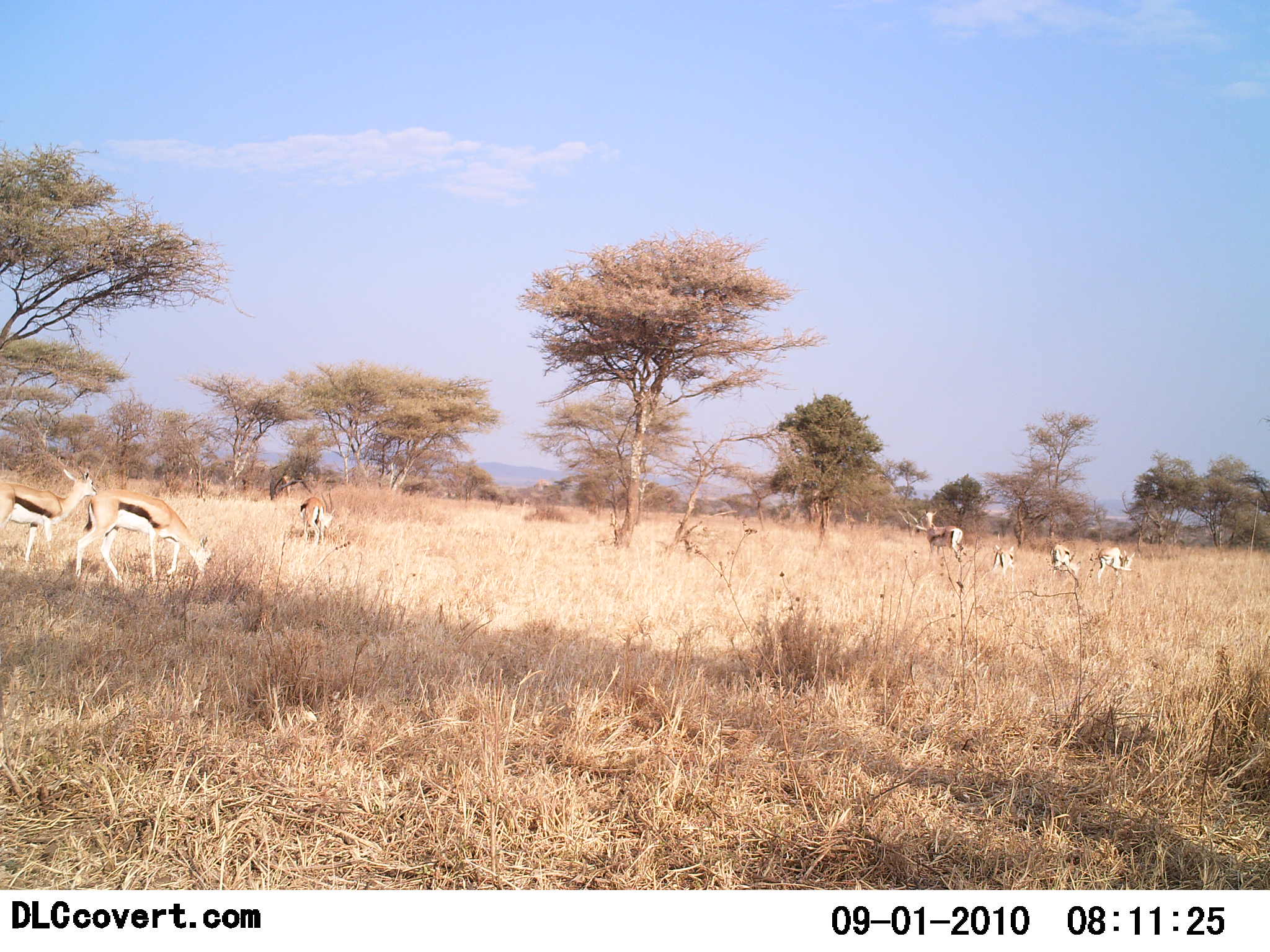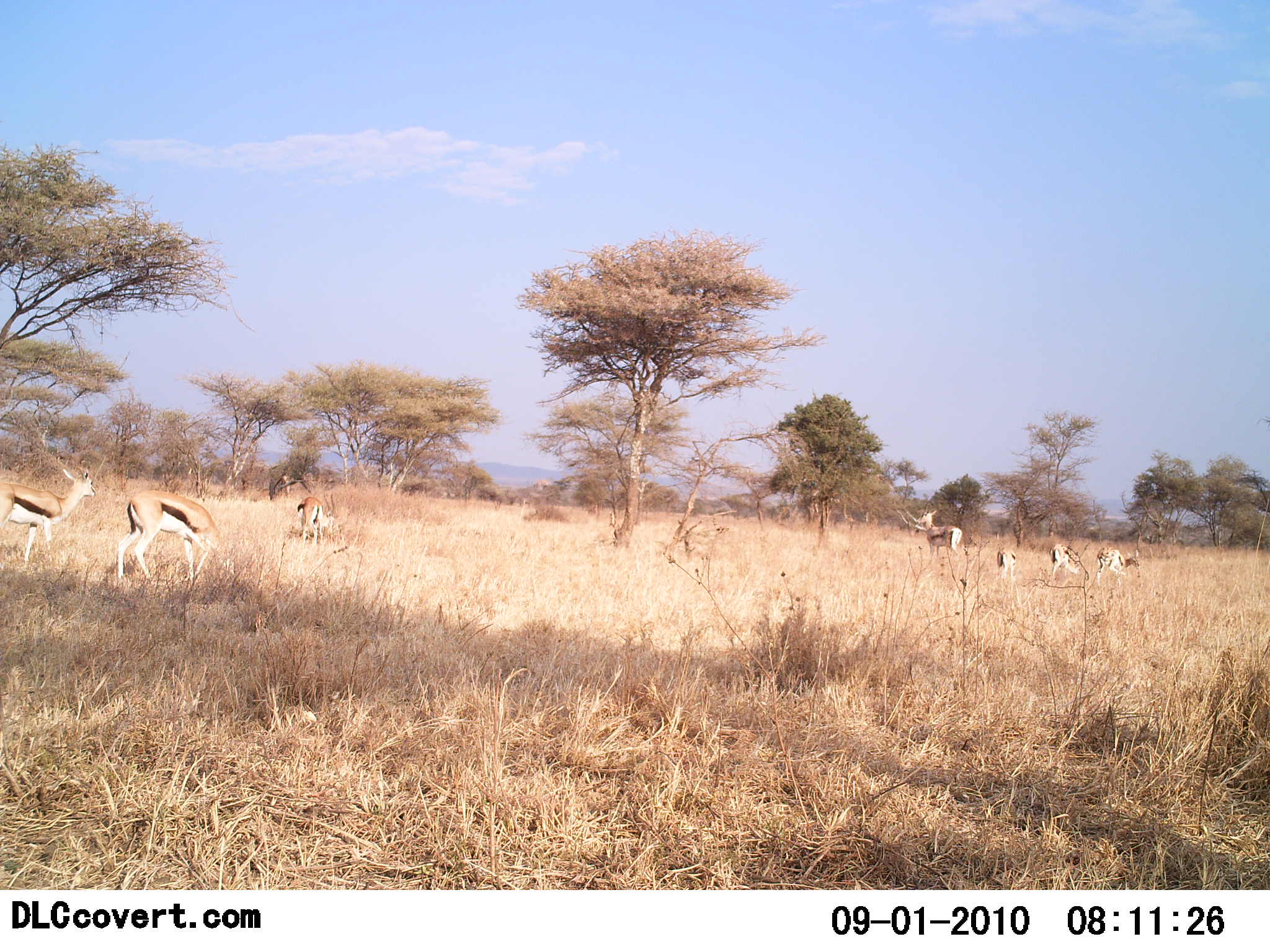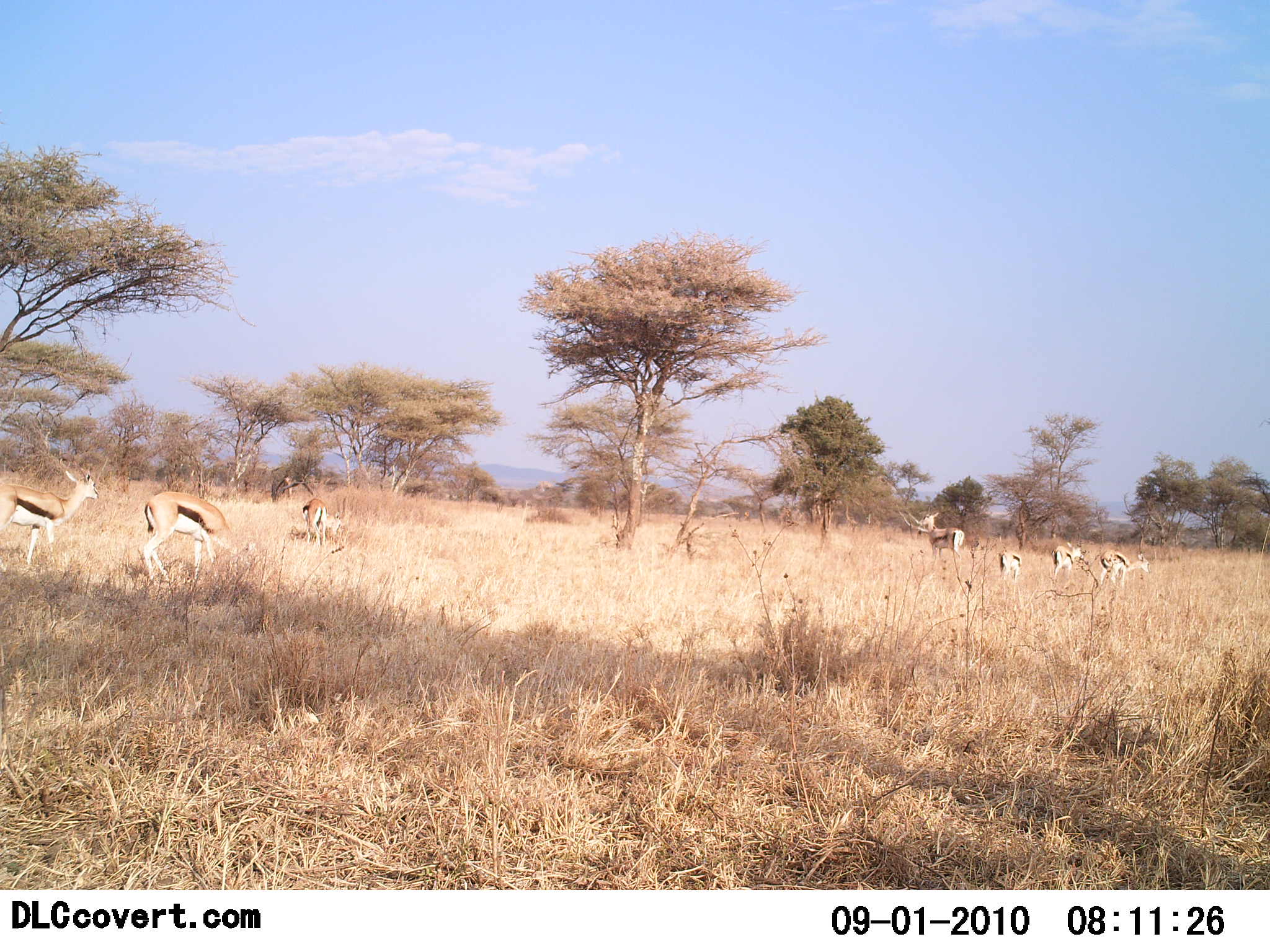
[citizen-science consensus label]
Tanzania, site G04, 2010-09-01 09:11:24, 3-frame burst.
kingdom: Animalia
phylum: Chordata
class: Mammalia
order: Artiodactyla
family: Bovidae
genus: Eudorcas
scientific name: Eudorcas thomsonii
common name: thomson's gazelle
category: gazellethomsons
Gazellethomsons (thomson's gazelle) (Eudorcas thomsonii), count 7. Behavior (volunteer vote fractions): standing 29%, resting 7%, moving 14%, interacting 0%. Young present (vote fraction): 7%. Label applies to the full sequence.